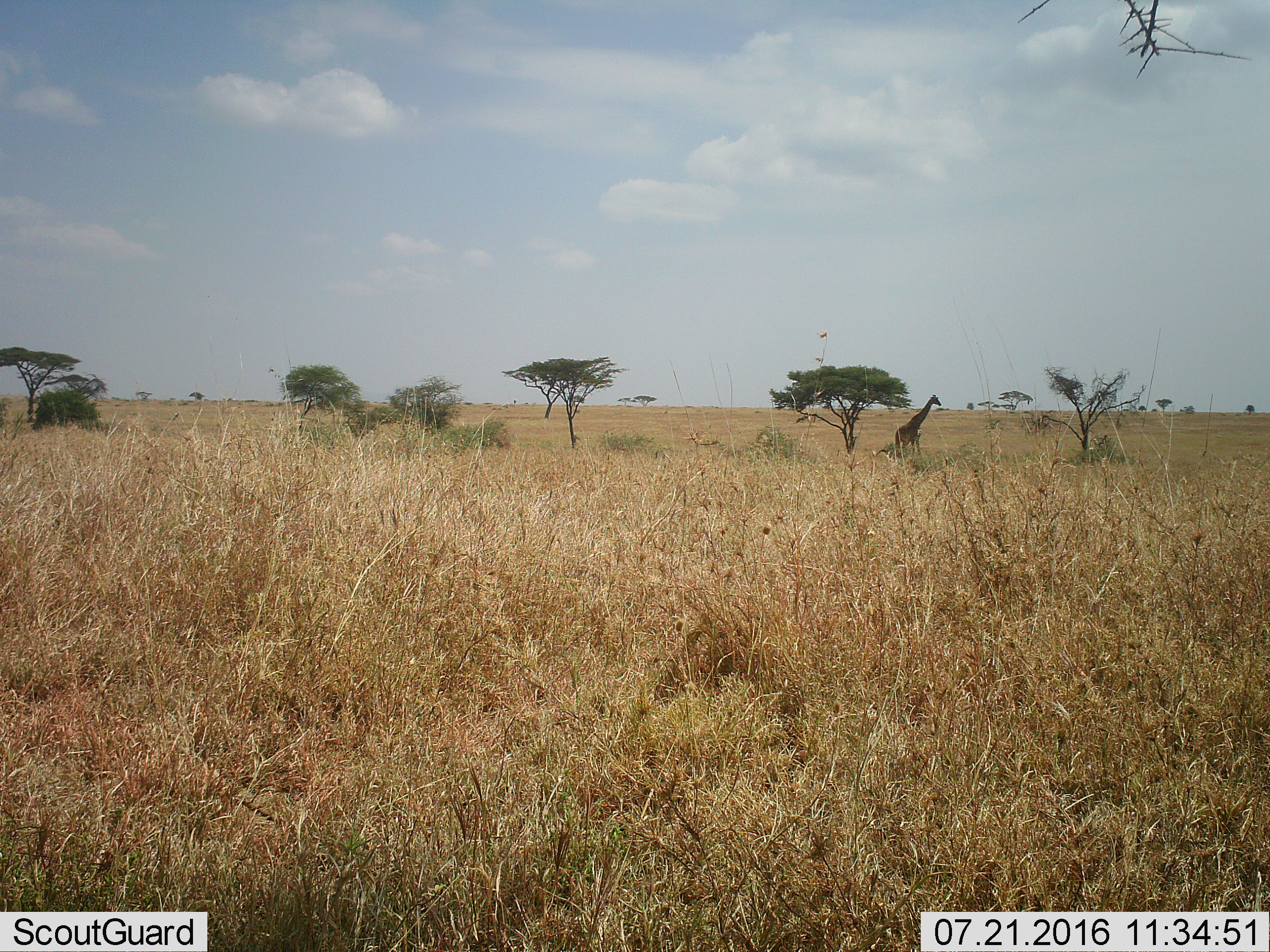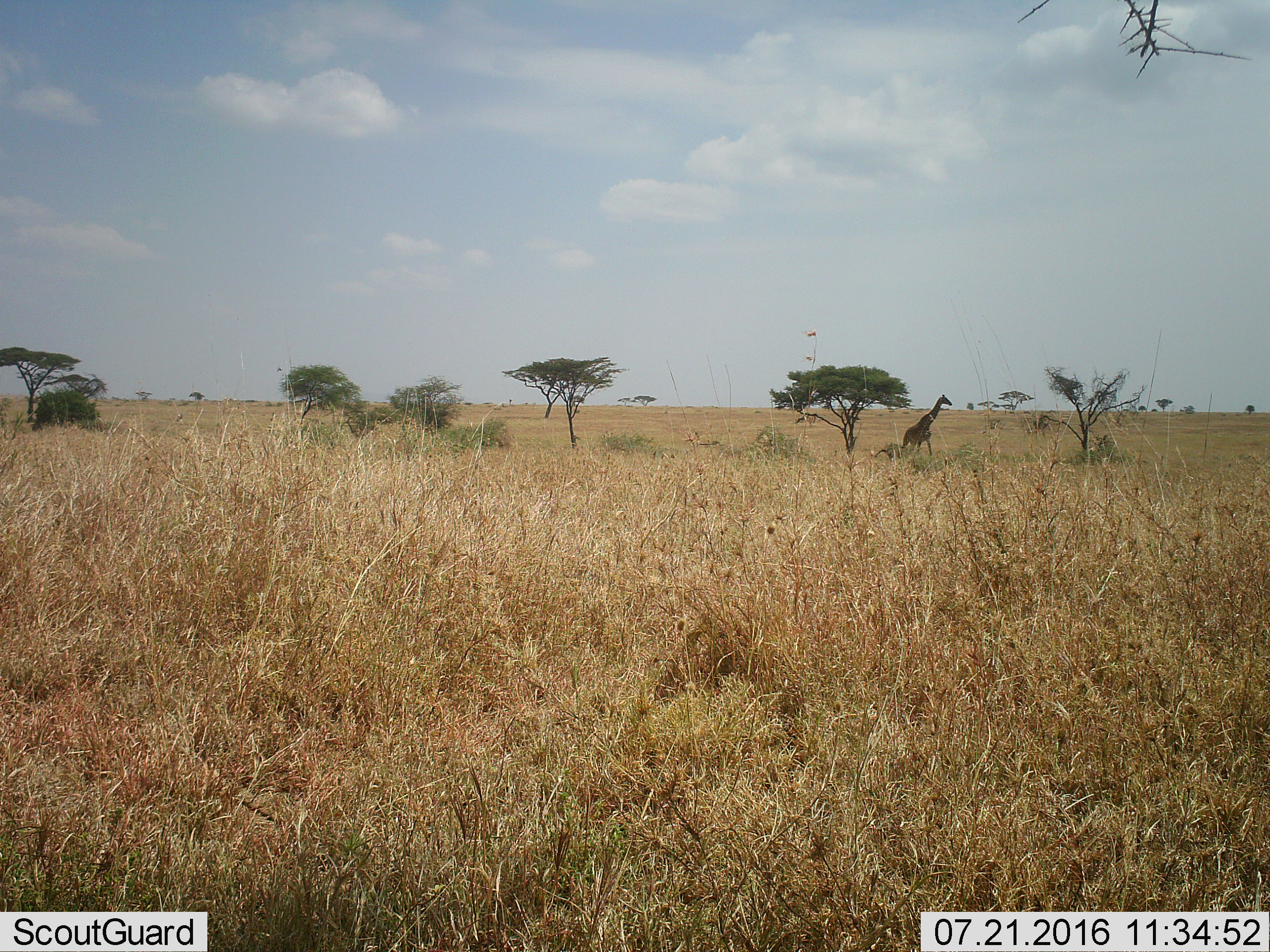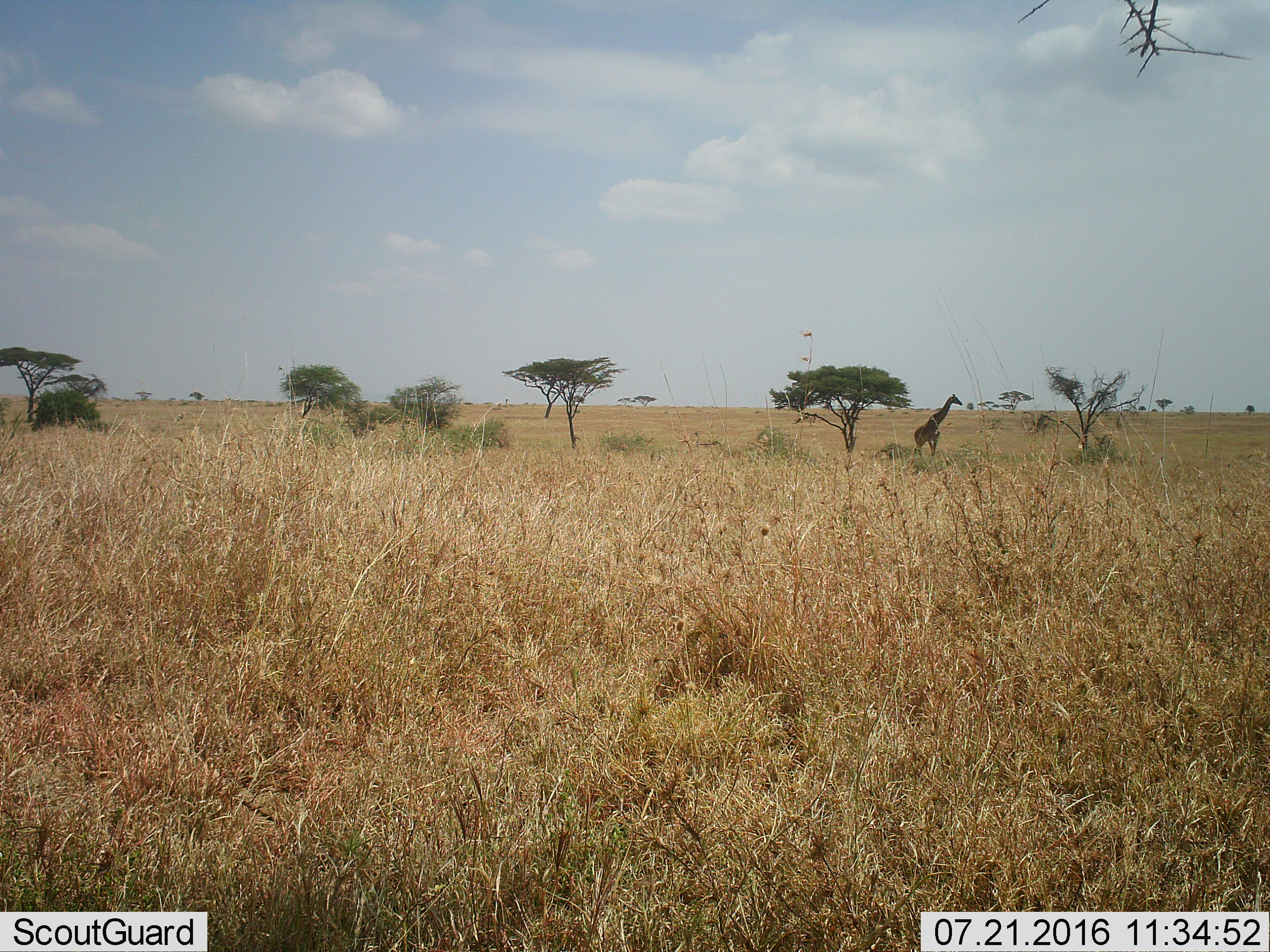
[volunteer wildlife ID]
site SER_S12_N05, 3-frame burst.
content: unidentified animal